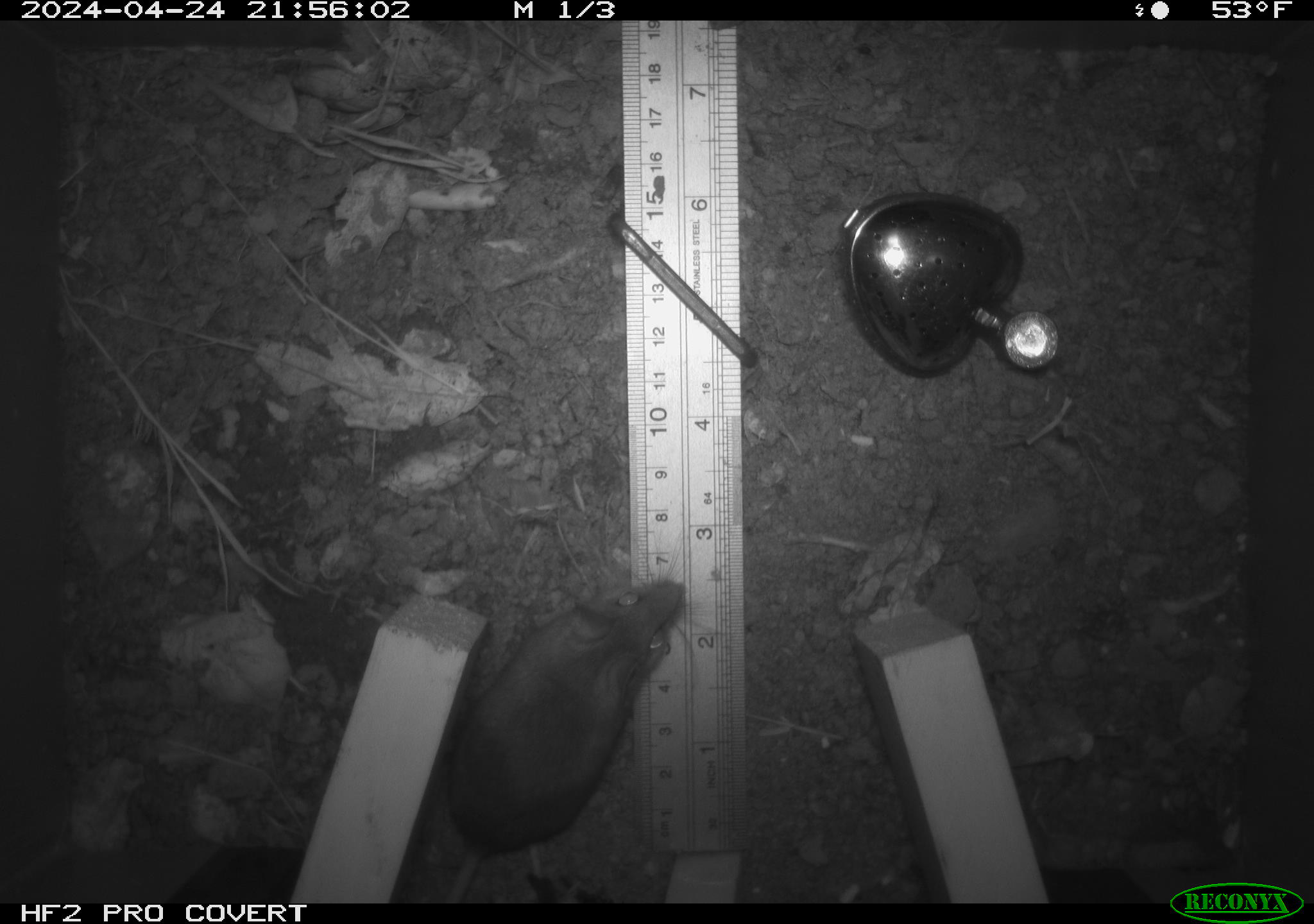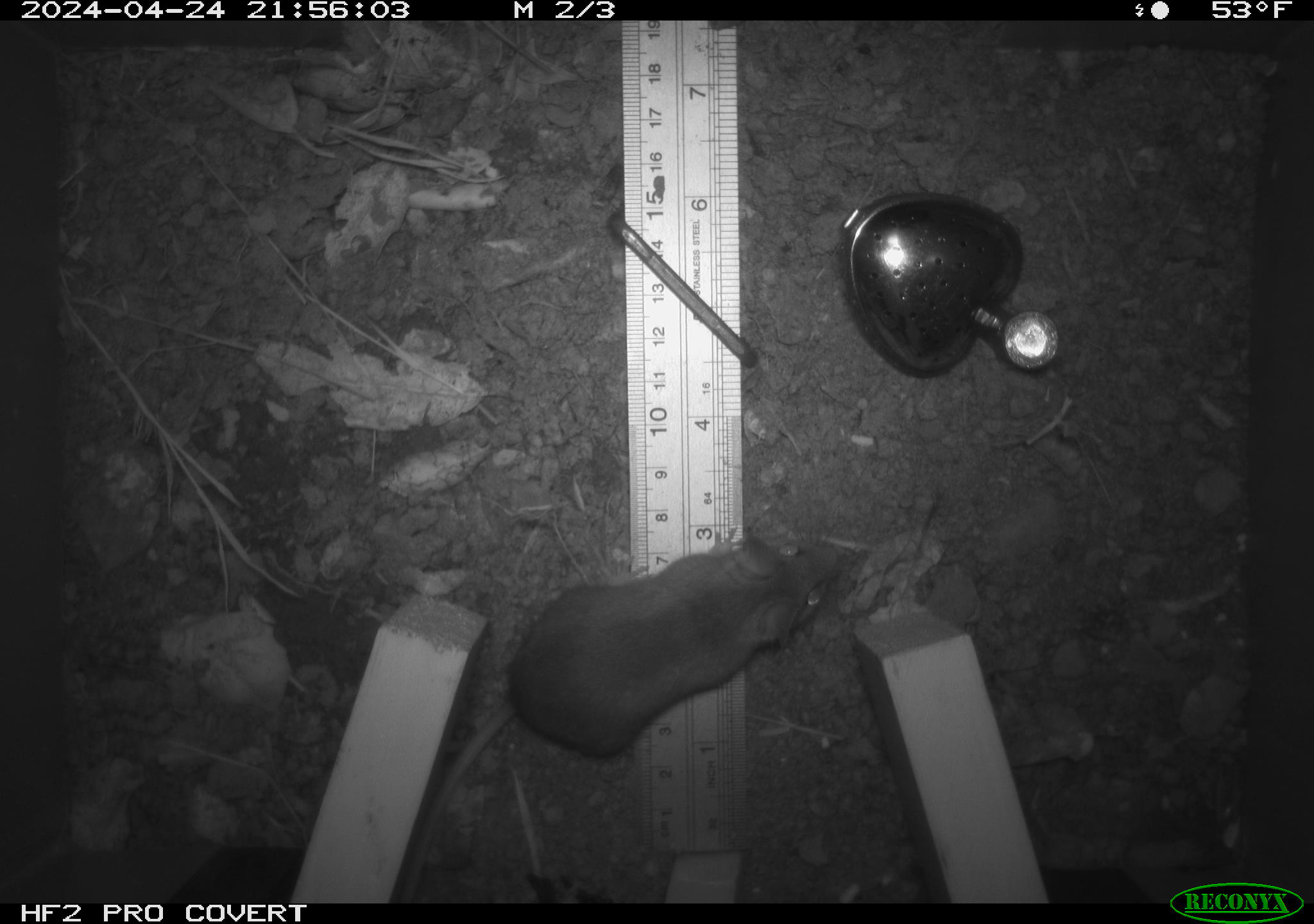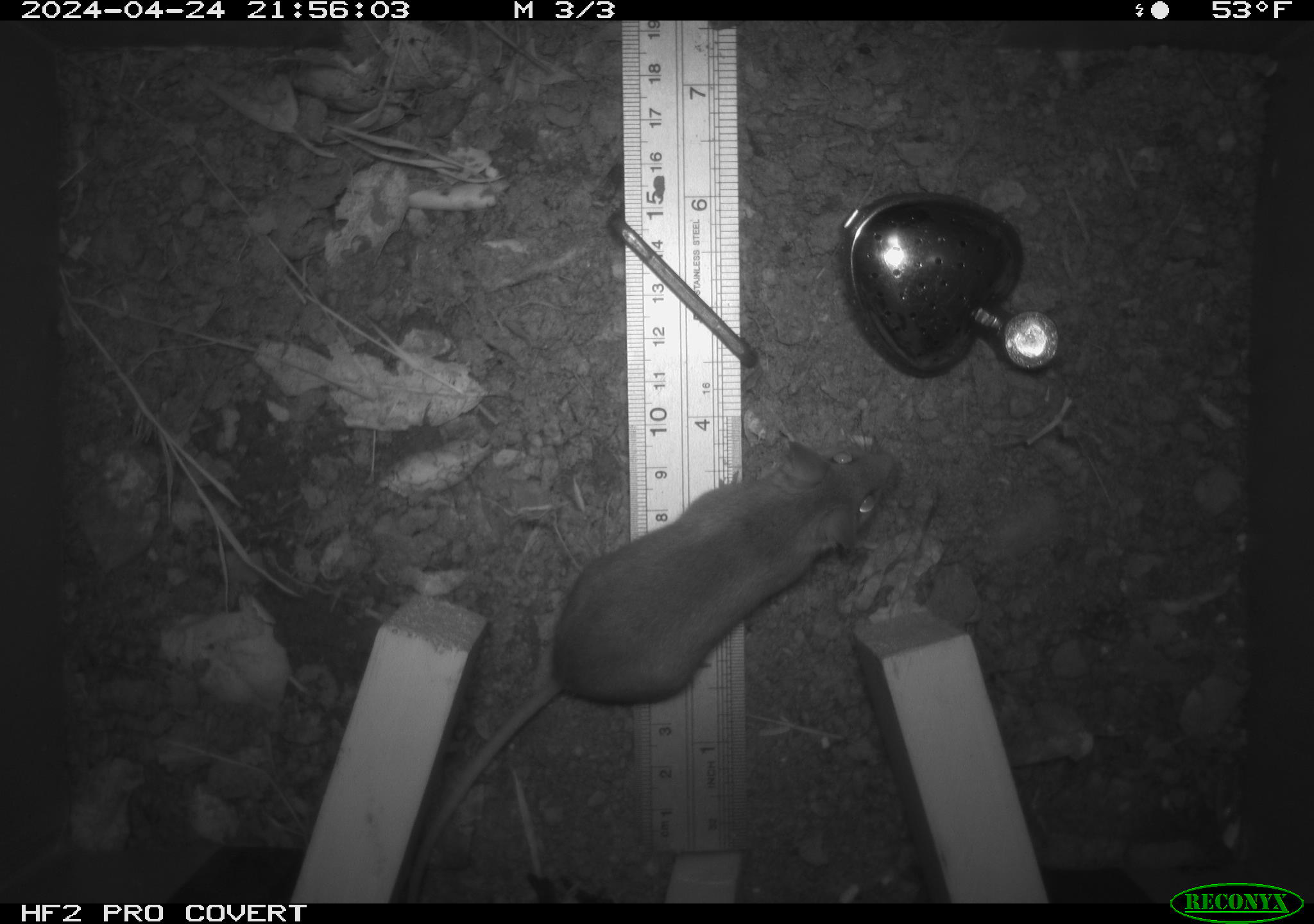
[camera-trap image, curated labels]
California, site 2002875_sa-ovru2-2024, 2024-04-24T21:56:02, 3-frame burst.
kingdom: Animalia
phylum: Chordata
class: Mammalia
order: Rodentia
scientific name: Rodentia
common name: rodent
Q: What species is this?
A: Rodent (Rodentia).